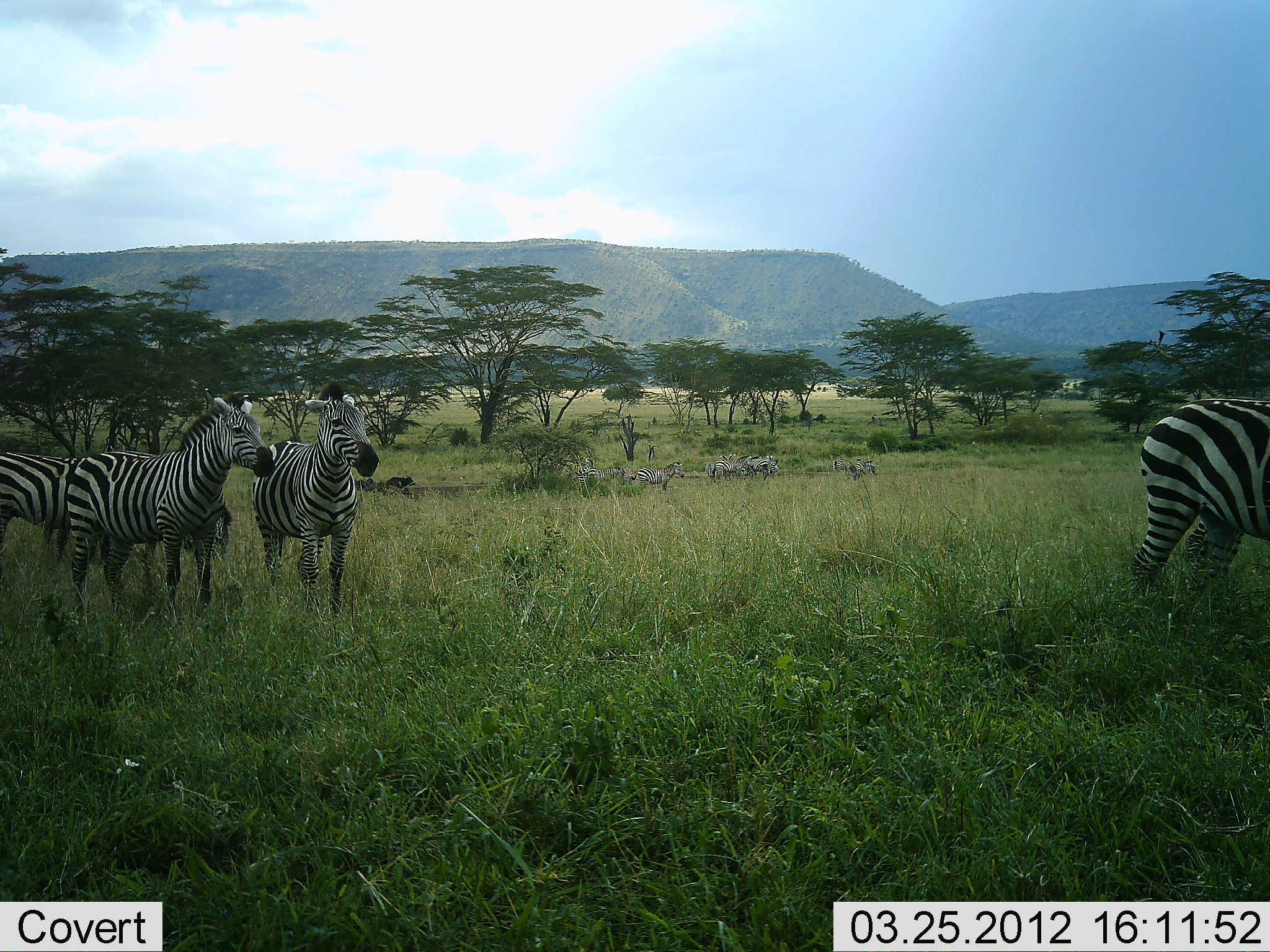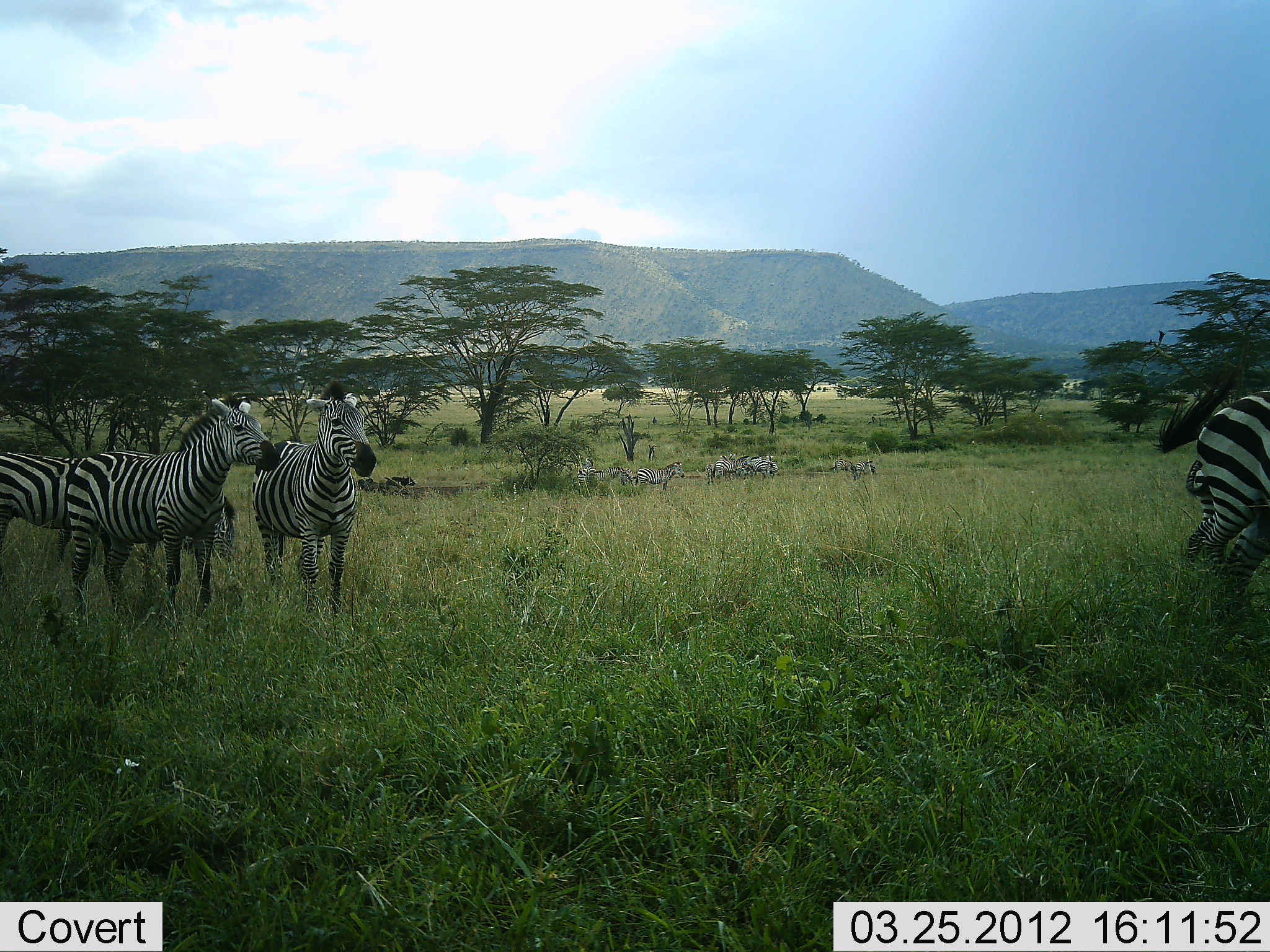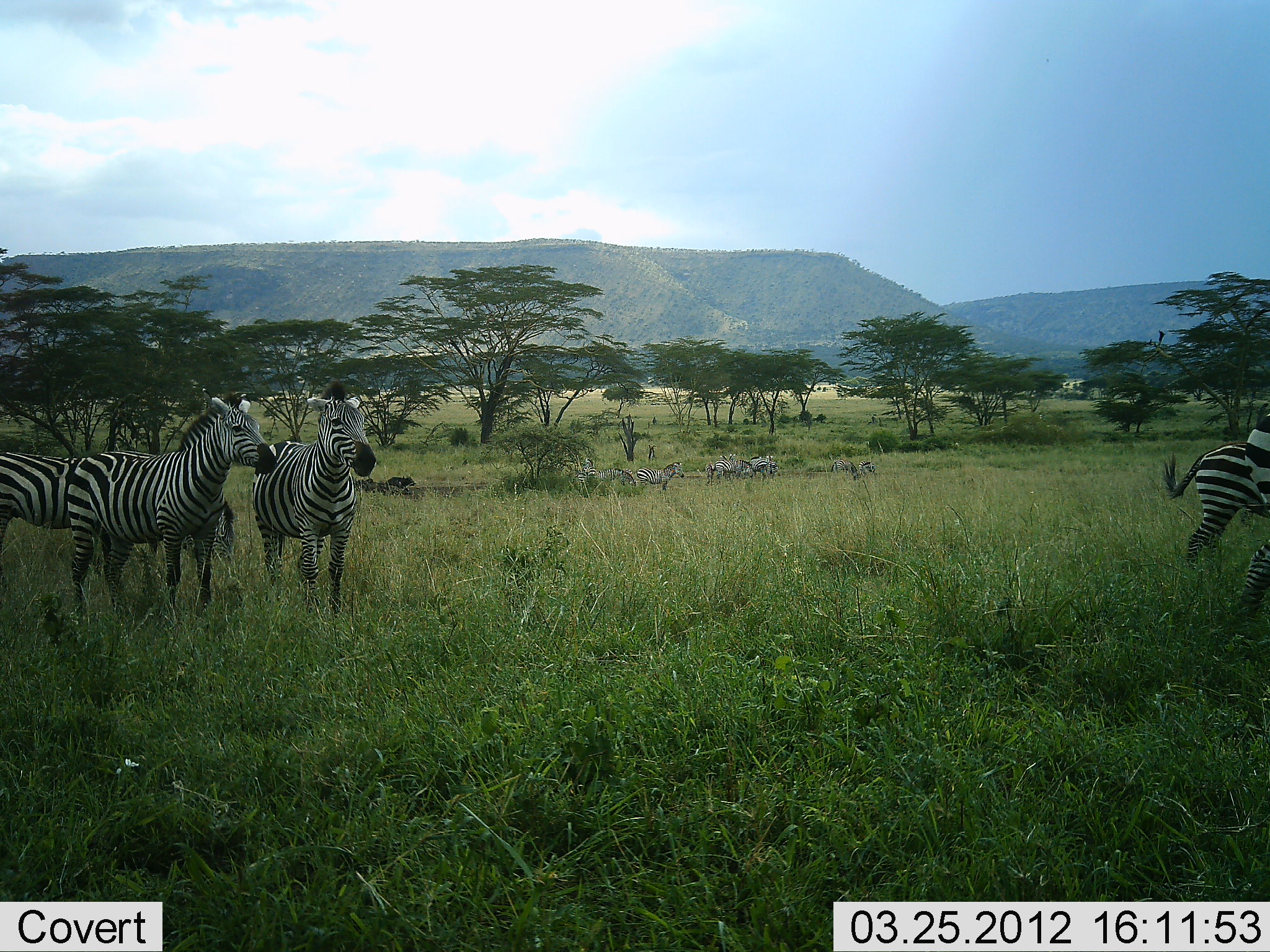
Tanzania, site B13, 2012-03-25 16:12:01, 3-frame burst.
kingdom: Animalia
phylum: Chordata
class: Mammalia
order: Perissodactyla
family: Equidae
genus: Equus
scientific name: Equus quagga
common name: plains zebra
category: zebra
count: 10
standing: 89%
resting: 0%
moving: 53%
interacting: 21%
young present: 5%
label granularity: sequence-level